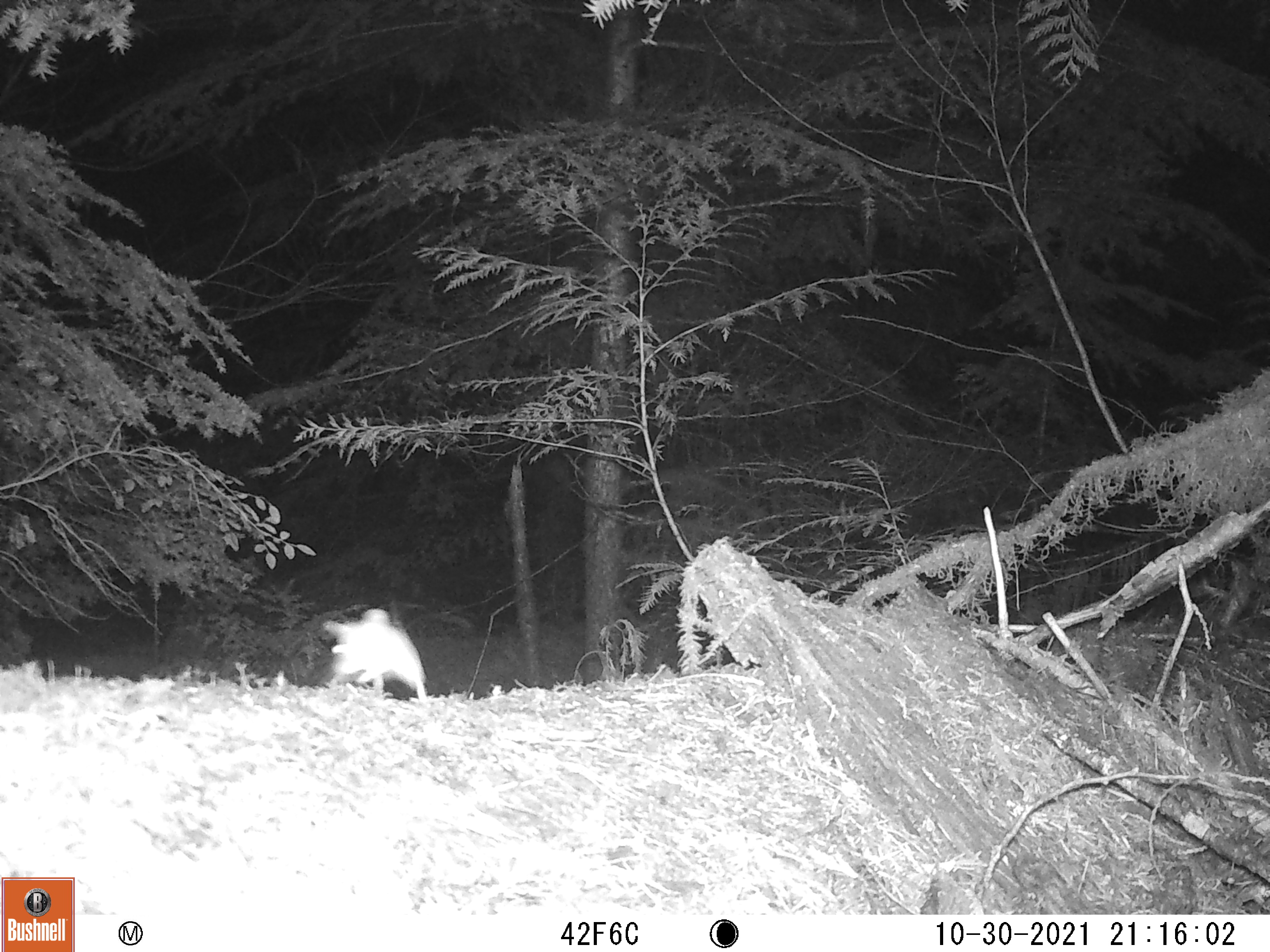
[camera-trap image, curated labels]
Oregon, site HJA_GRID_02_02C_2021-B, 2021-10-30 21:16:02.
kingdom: Animalia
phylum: Chordata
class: Mammalia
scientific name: Mammalia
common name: small mammal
Small mammal (Mammalia).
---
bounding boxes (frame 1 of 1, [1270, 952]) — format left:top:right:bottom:
small mammal: 307:586:449:723